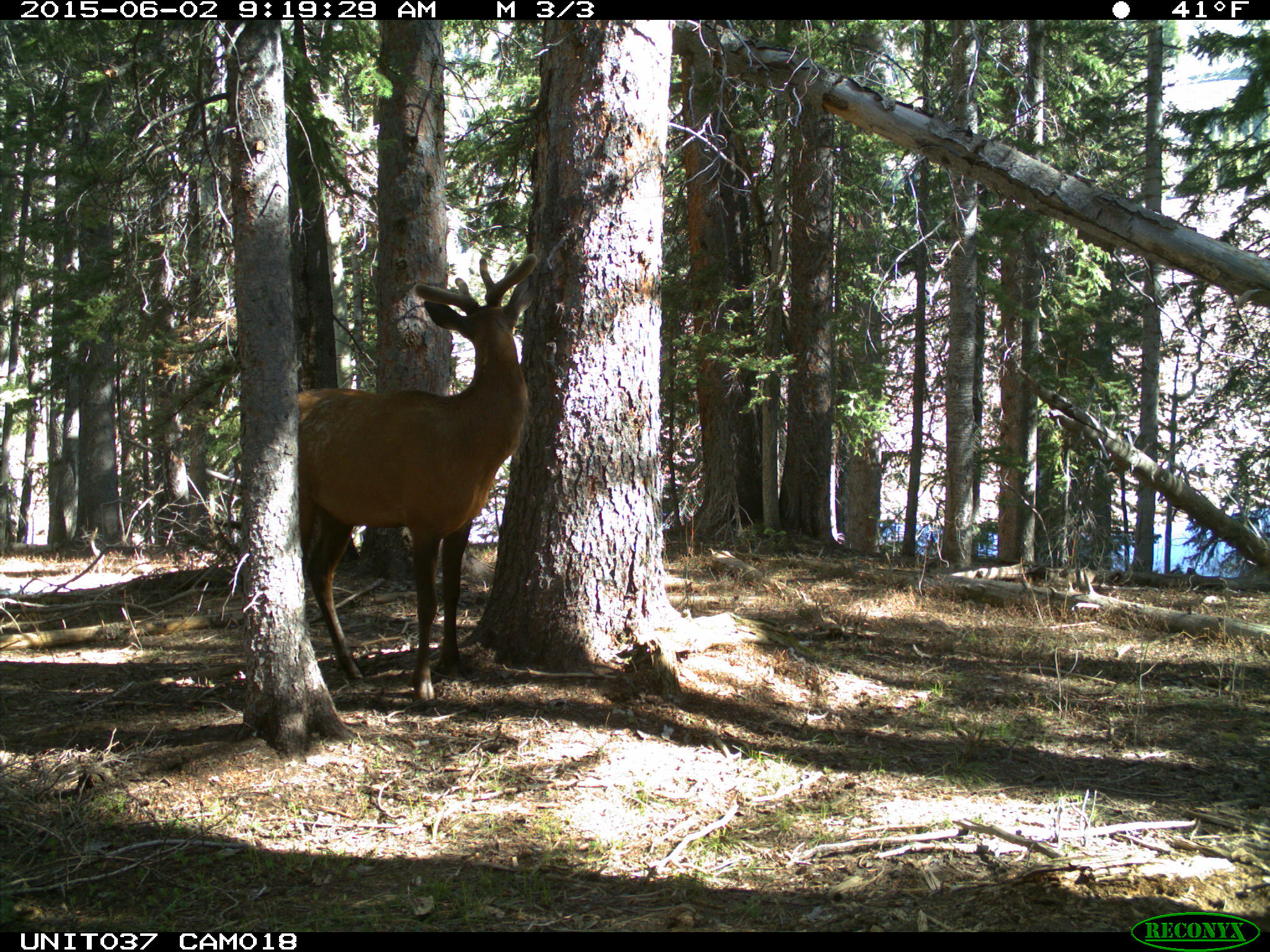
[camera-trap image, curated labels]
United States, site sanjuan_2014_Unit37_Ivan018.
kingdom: Animalia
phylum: Chordata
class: Mammalia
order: Artiodactyla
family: Cervidae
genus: Cervus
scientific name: Cervus elaphus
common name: red deer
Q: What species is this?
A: Cervus elaphus (red deer).